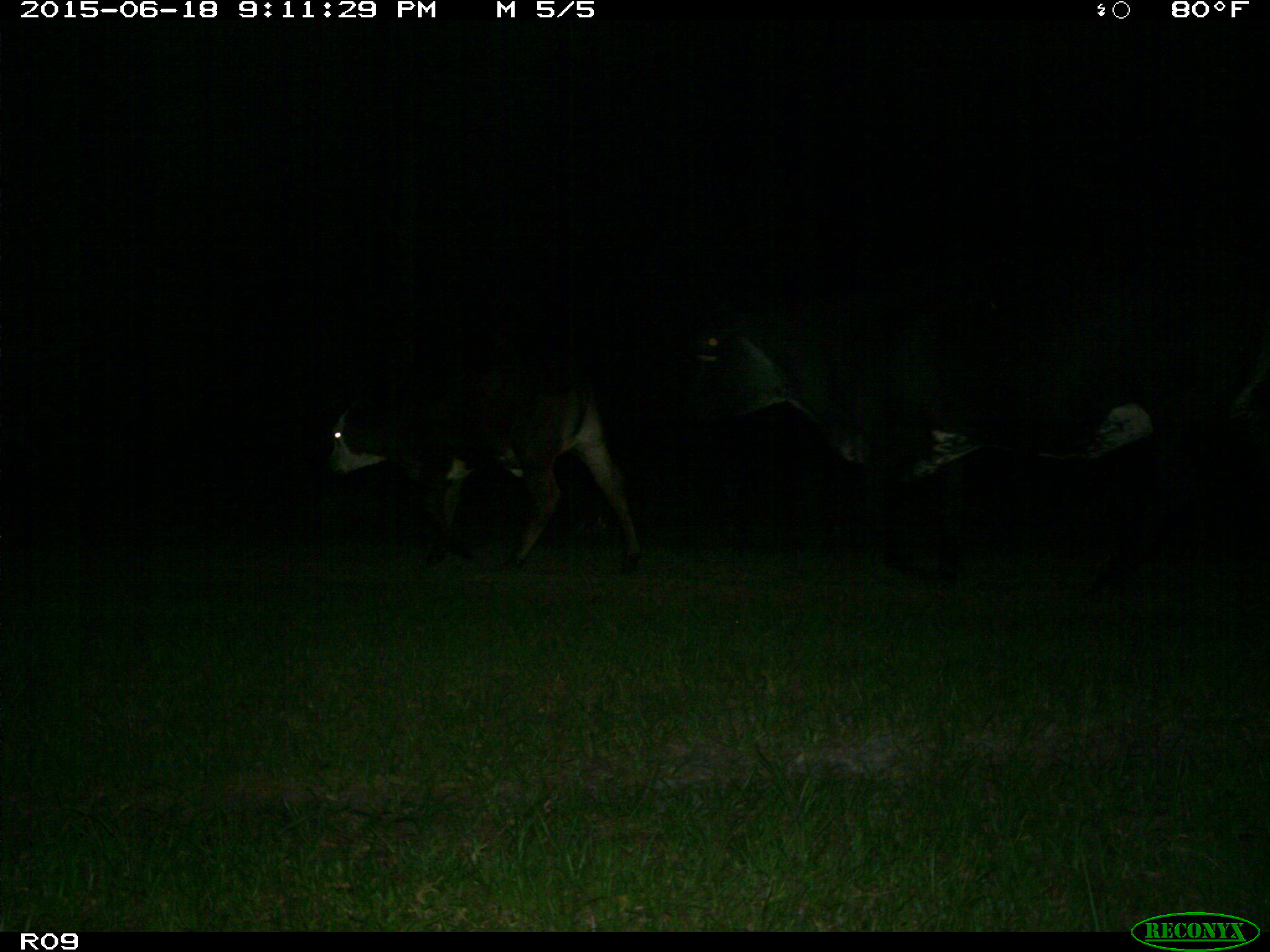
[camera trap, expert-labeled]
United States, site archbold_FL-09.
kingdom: Animalia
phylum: Chordata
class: Mammalia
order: Artiodactyla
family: Bovidae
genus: Bos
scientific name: Bos taurus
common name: domestic cow